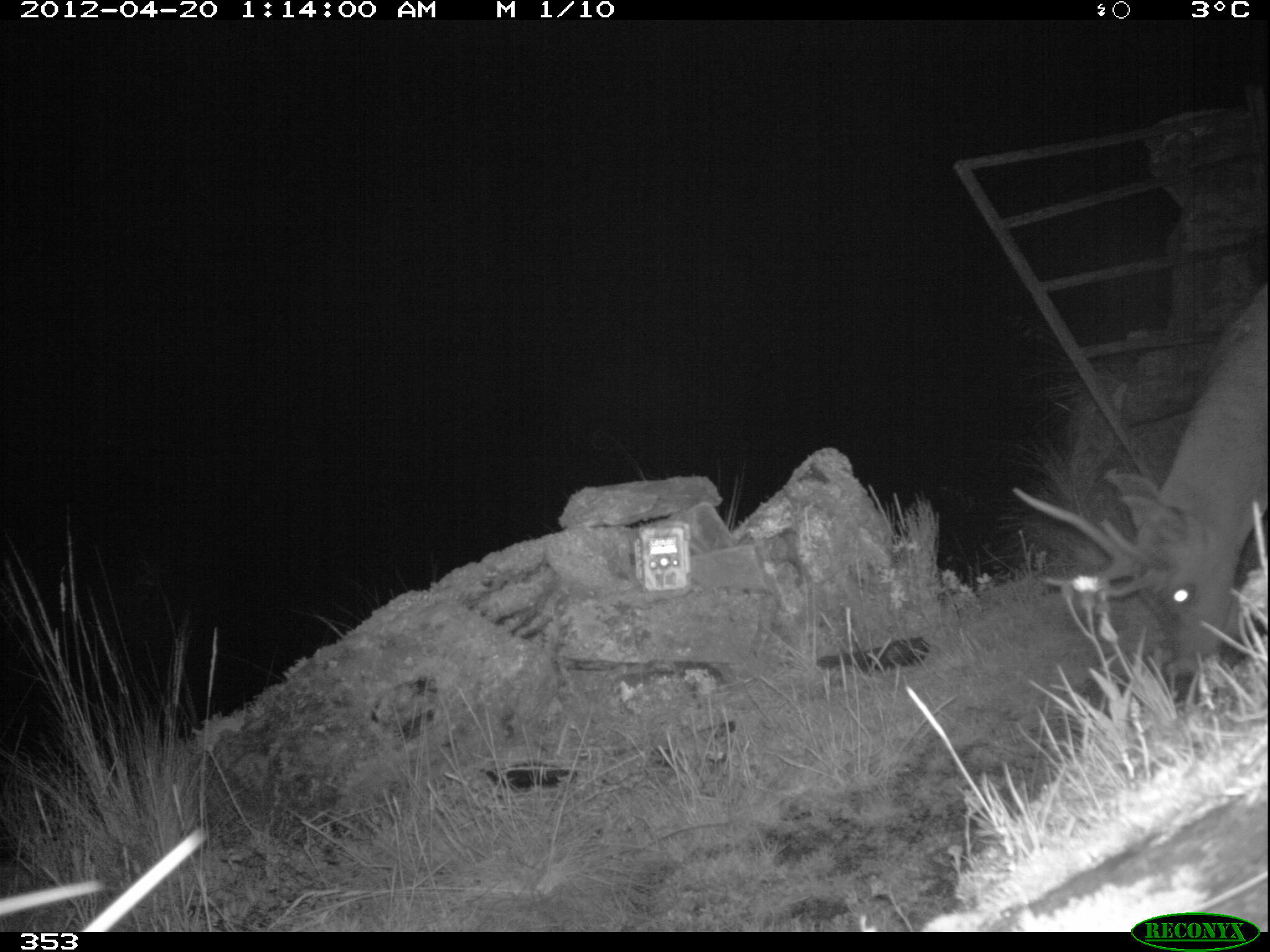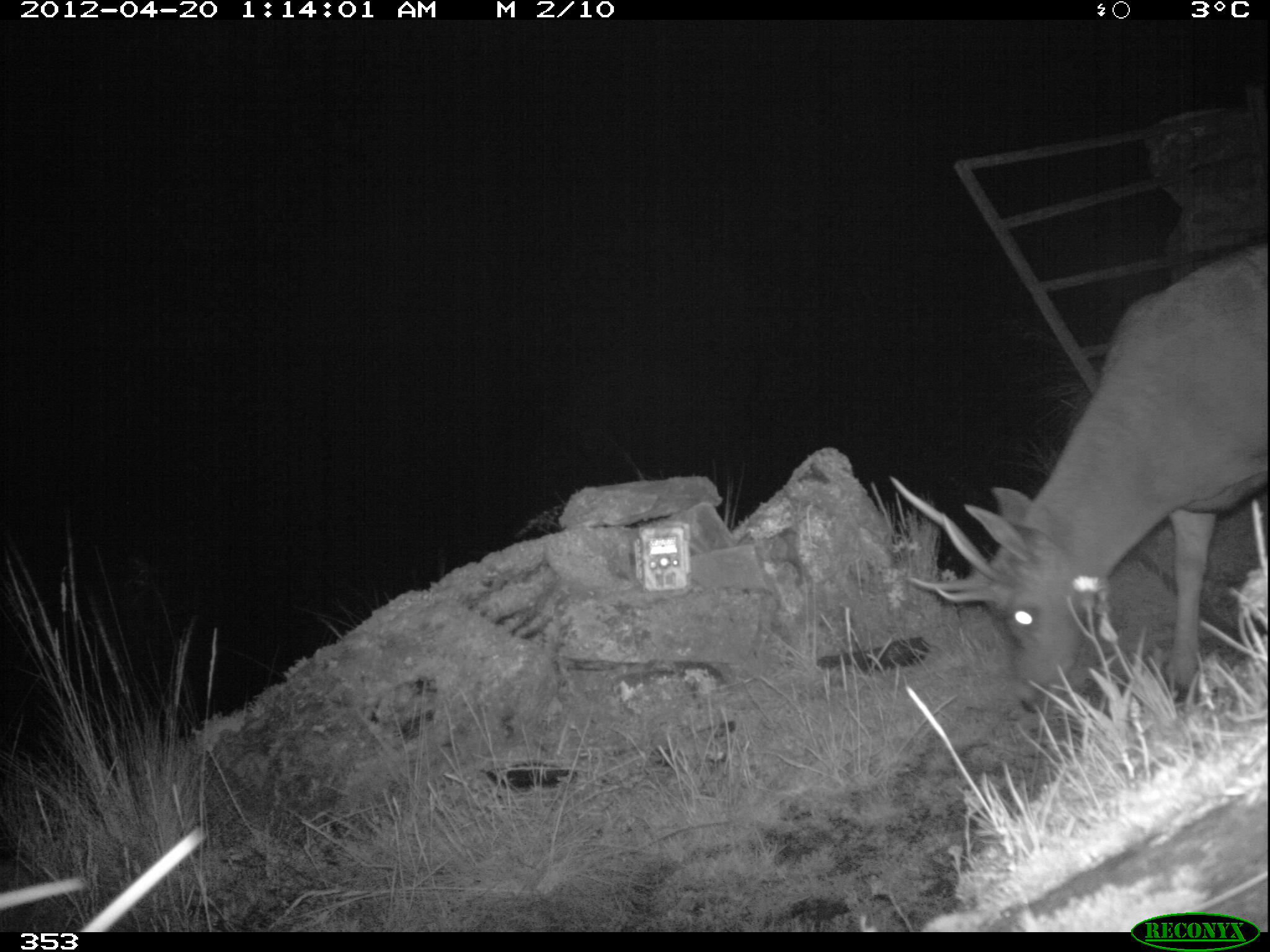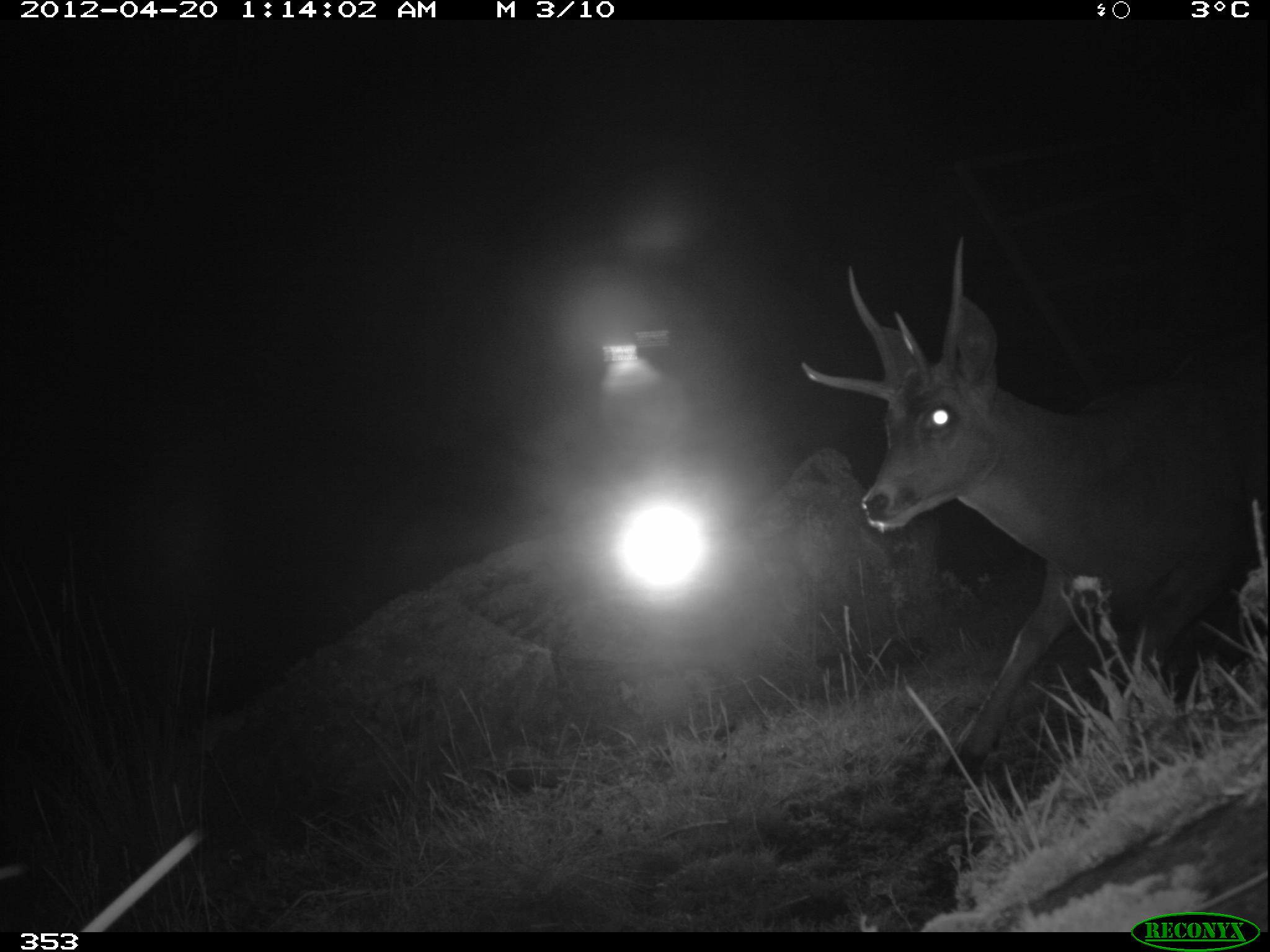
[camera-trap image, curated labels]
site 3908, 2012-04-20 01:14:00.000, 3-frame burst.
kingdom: Animalia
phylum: Chordata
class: Mammalia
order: Artiodactyla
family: Cervidae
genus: Hippocamelus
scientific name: Hippocamelus antisensis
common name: taruca